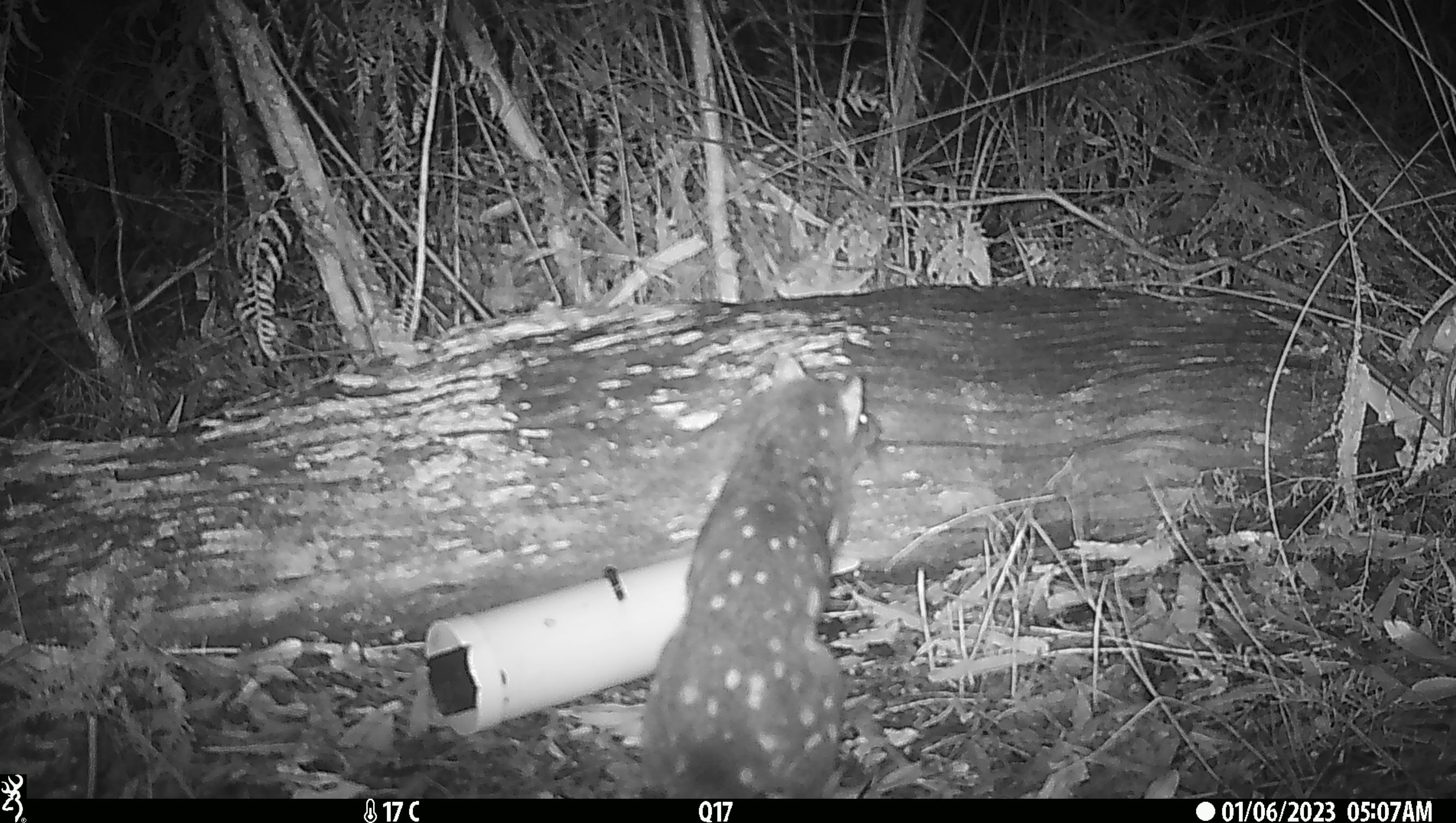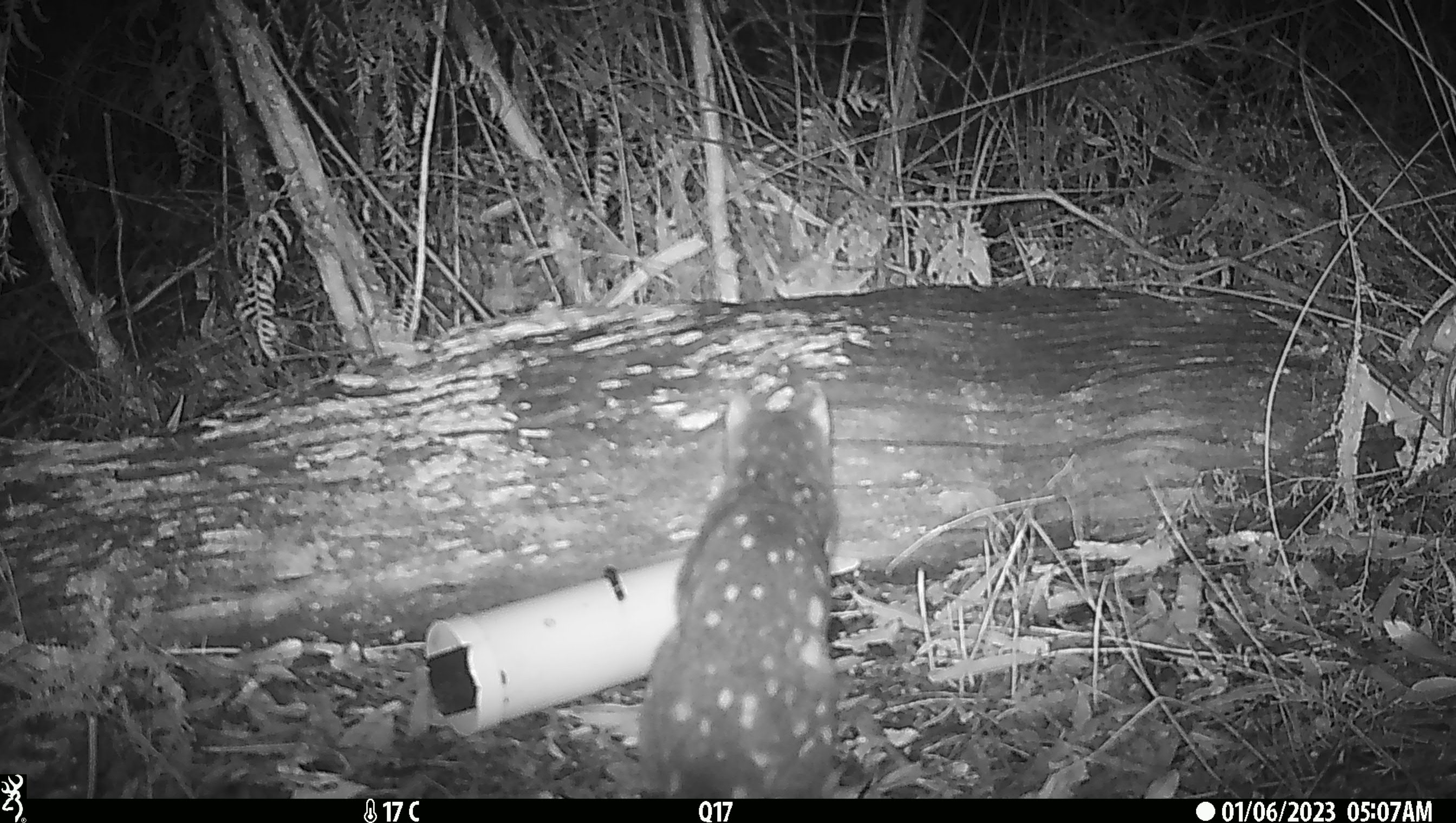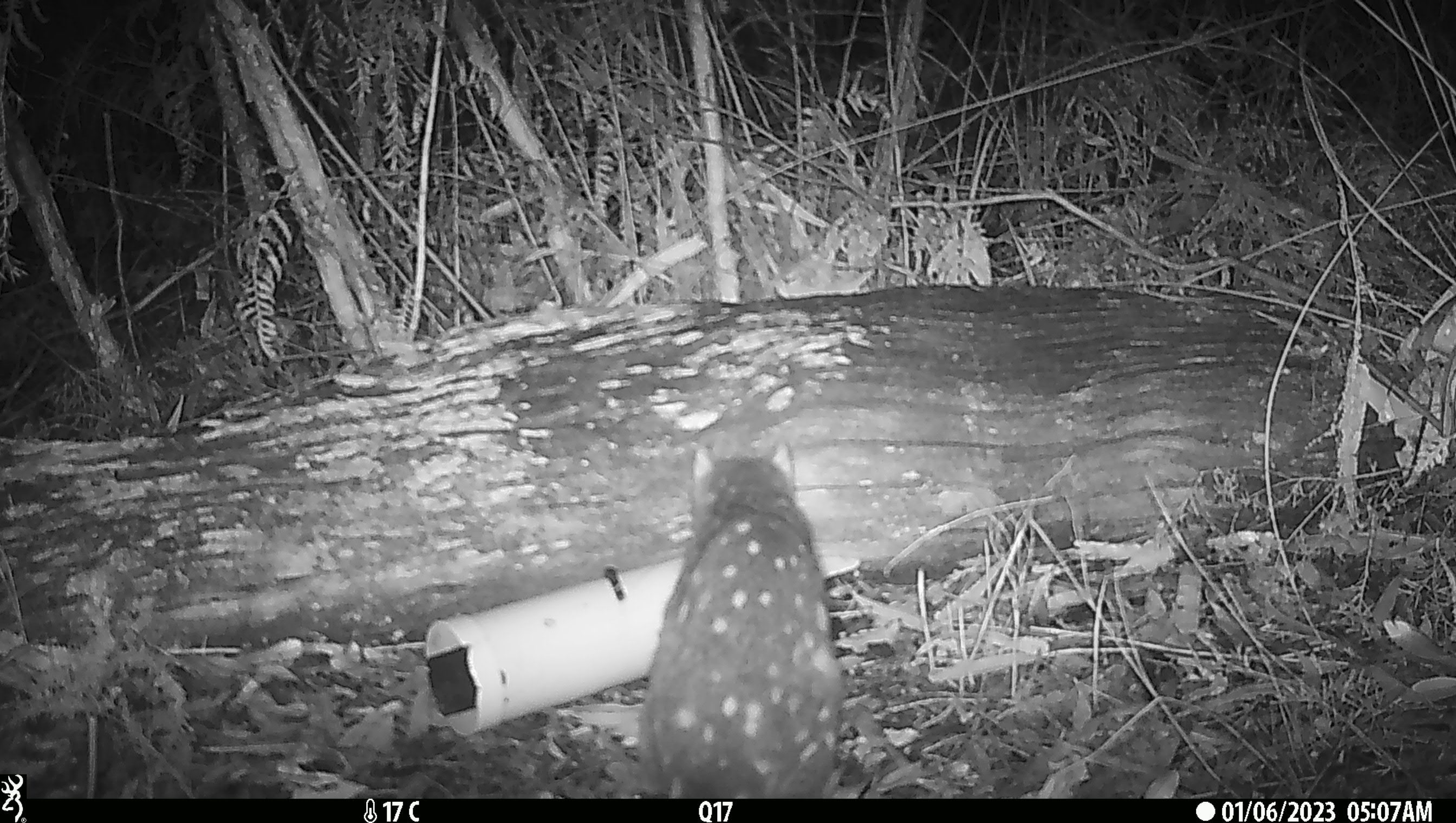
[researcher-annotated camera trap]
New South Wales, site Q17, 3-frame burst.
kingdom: Animalia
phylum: Chordata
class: Mammalia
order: Dasyuromorphia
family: Dasyuridae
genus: Dasyurus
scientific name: Dasyurus maculatus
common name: spotted-tailed quoll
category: quoll